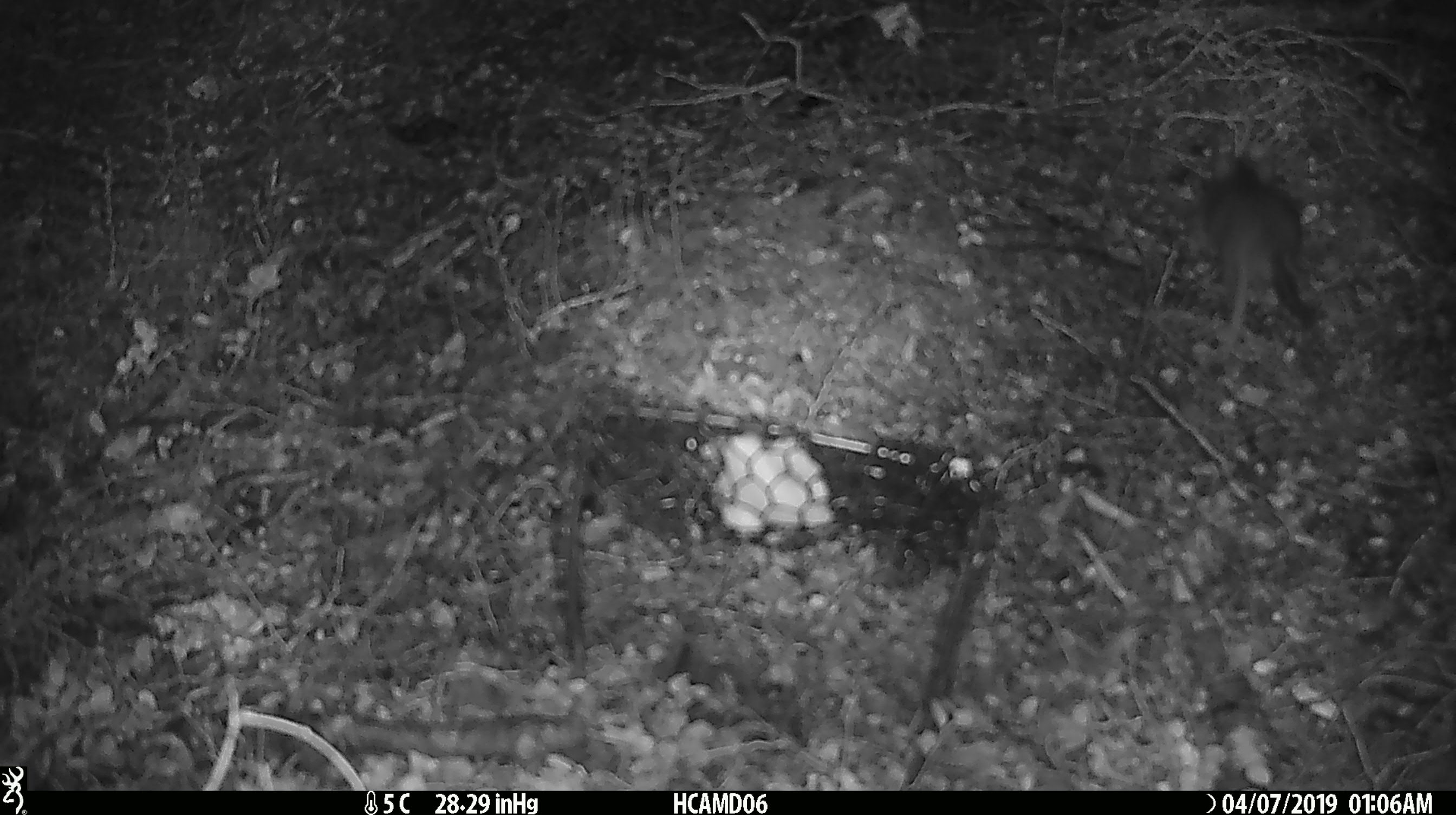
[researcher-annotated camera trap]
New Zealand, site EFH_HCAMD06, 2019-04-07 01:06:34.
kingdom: Animalia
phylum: Chordata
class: Mammalia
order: Rodentia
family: Muridae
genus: Rattus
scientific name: Rattus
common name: rat